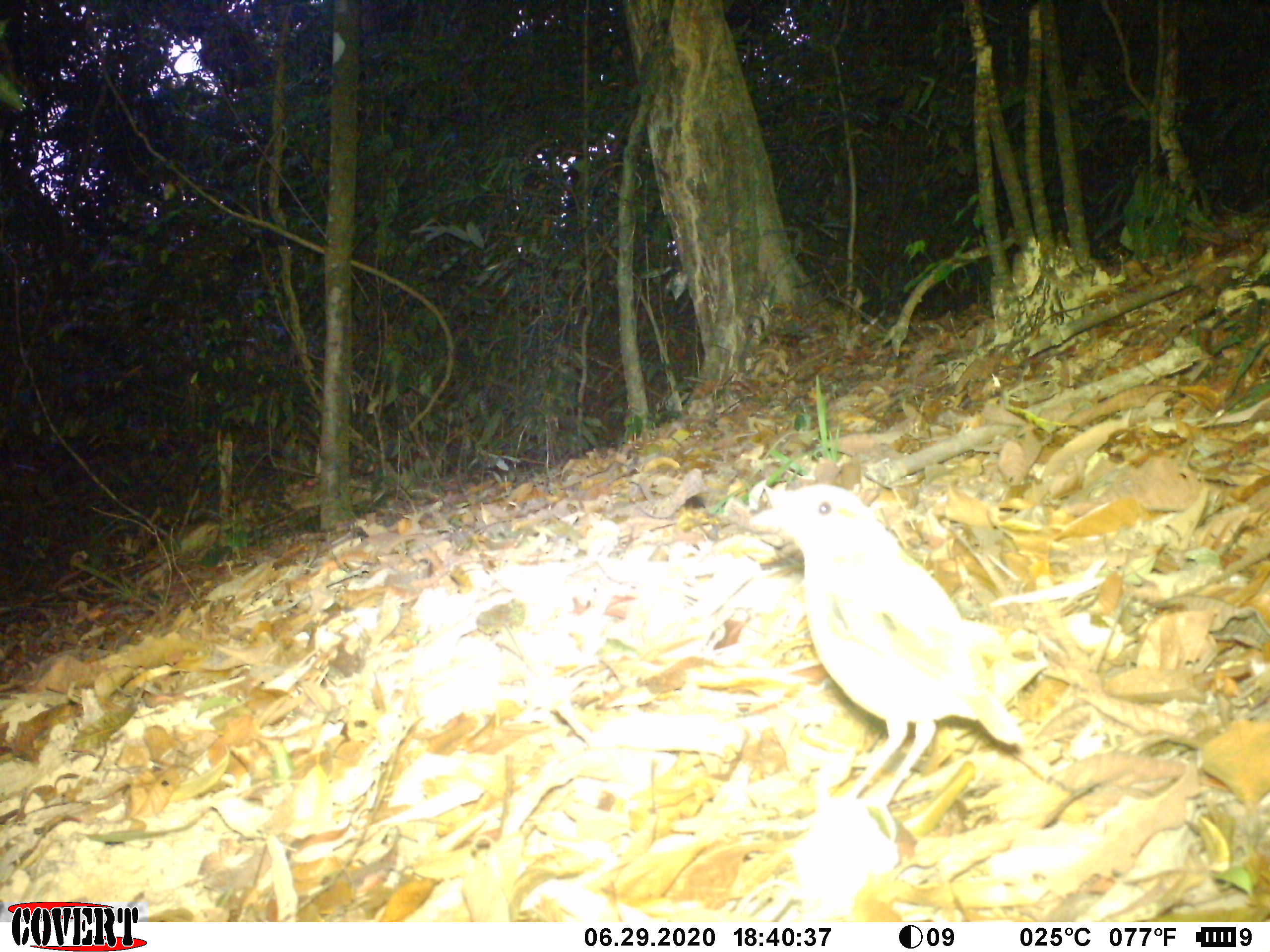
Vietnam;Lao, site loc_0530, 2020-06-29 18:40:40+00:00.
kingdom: Animalia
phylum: Chordata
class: Aves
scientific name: Aves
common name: bird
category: unidentified bird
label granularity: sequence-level